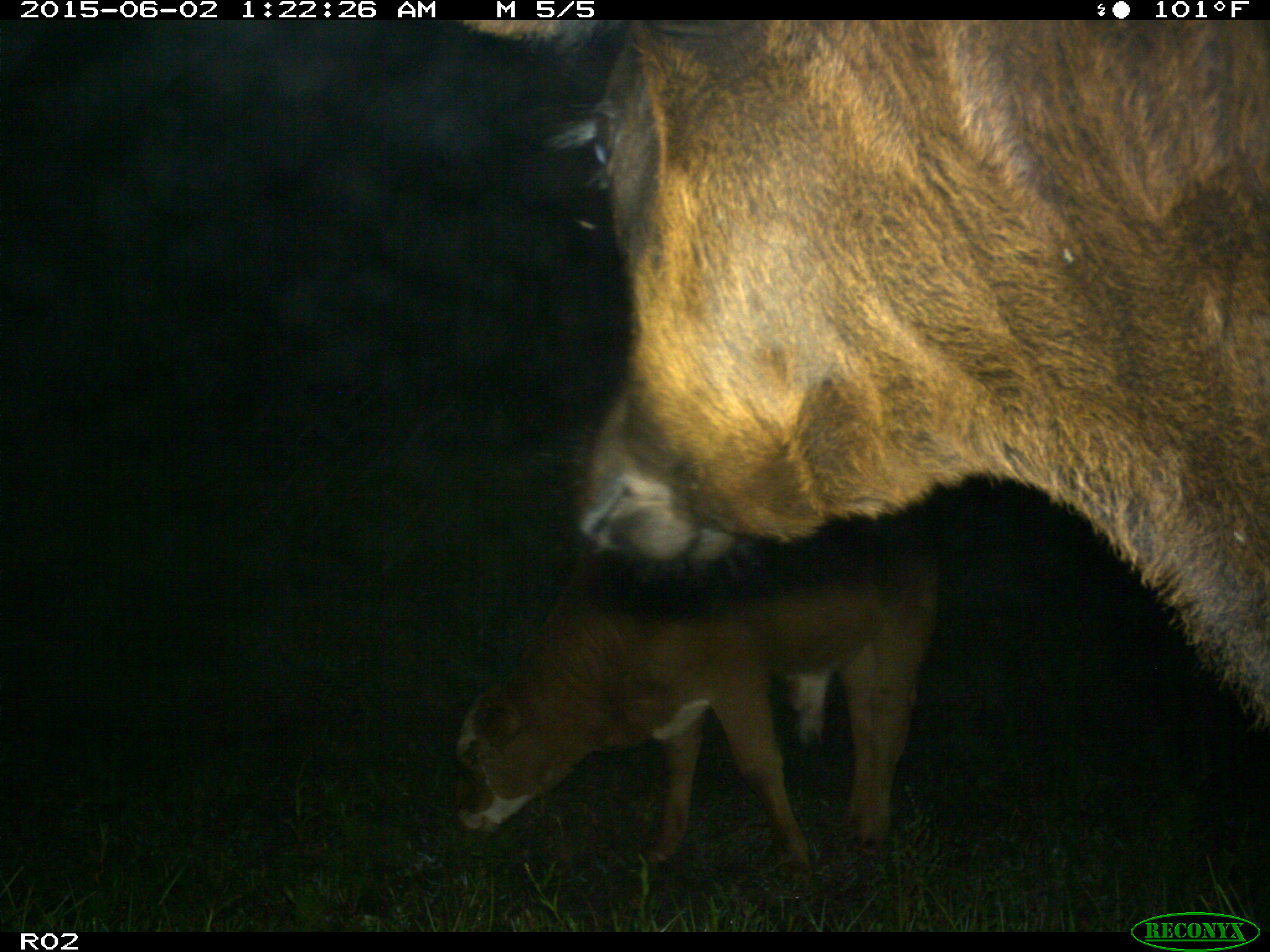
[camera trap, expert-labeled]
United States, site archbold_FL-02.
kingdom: Animalia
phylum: Chordata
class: Mammalia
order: Artiodactyla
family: Bovidae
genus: Bos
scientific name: Bos taurus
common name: domestic cow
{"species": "Bos taurus (domestic cow)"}